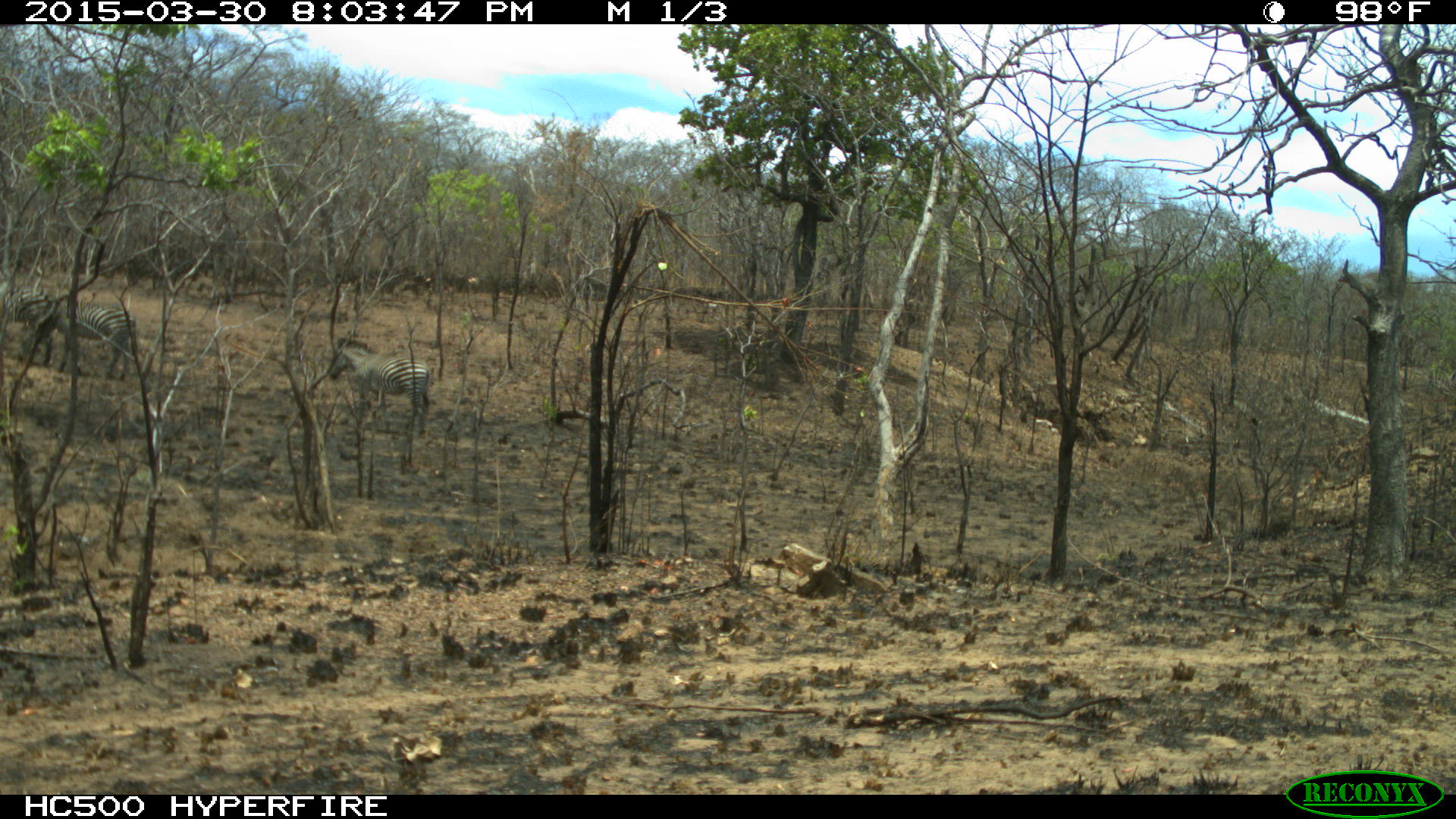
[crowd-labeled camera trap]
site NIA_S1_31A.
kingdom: Animalia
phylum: Chordata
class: Mammalia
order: Perissodactyla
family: Equidae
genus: Equus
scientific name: Equus quagga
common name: plains zebra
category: zebraplains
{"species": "zebraplains (plains zebra) (Equus quagga)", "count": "3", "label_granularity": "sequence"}